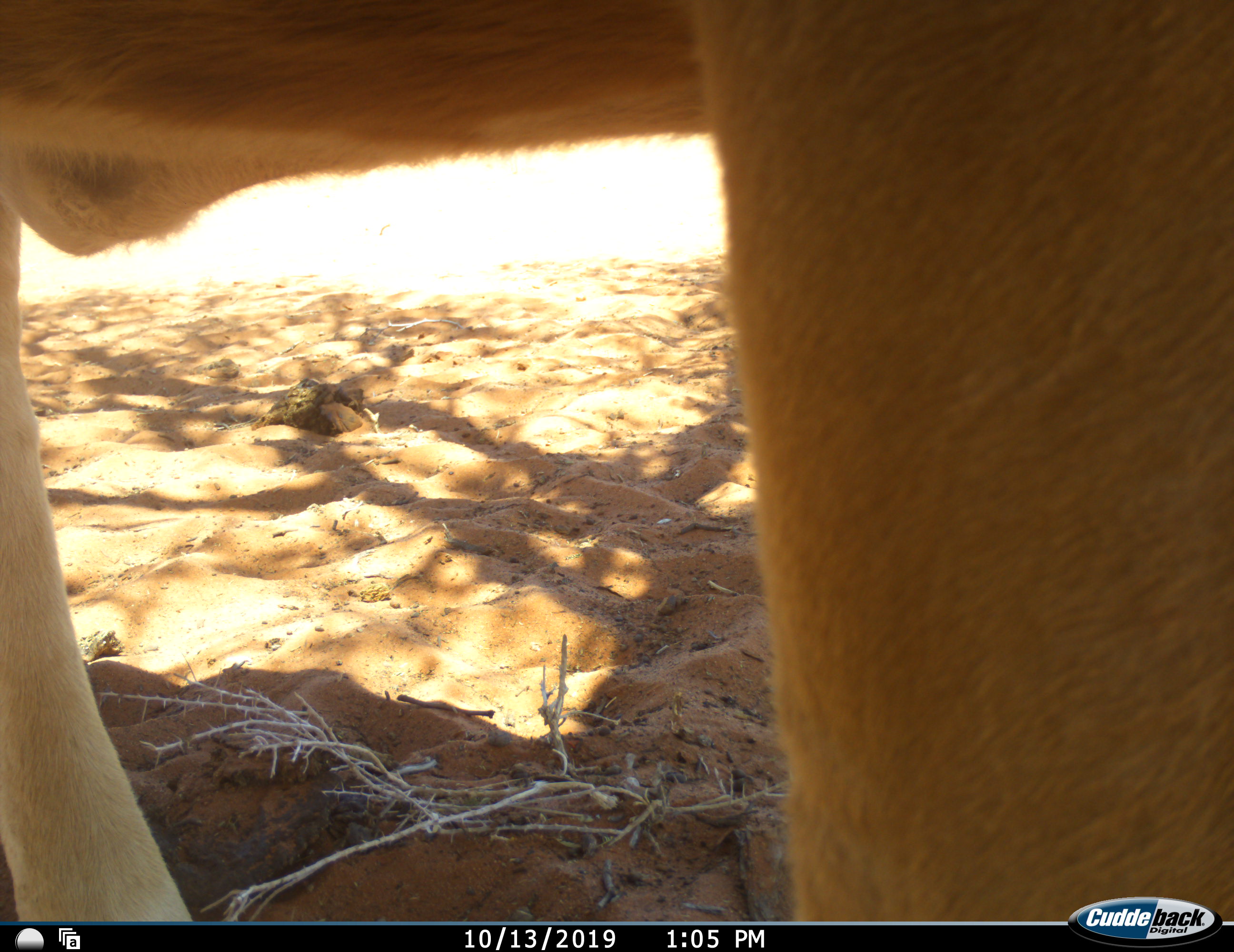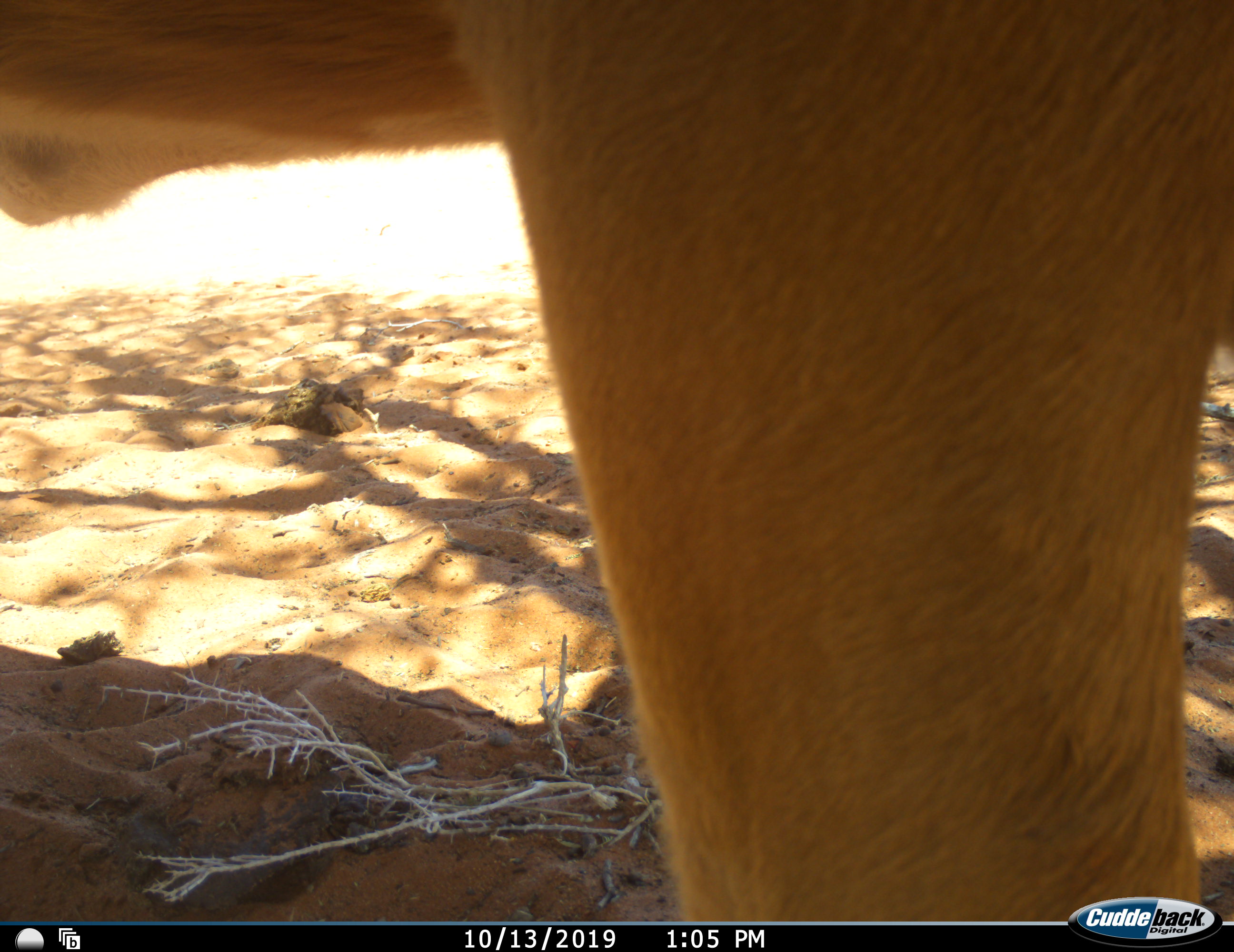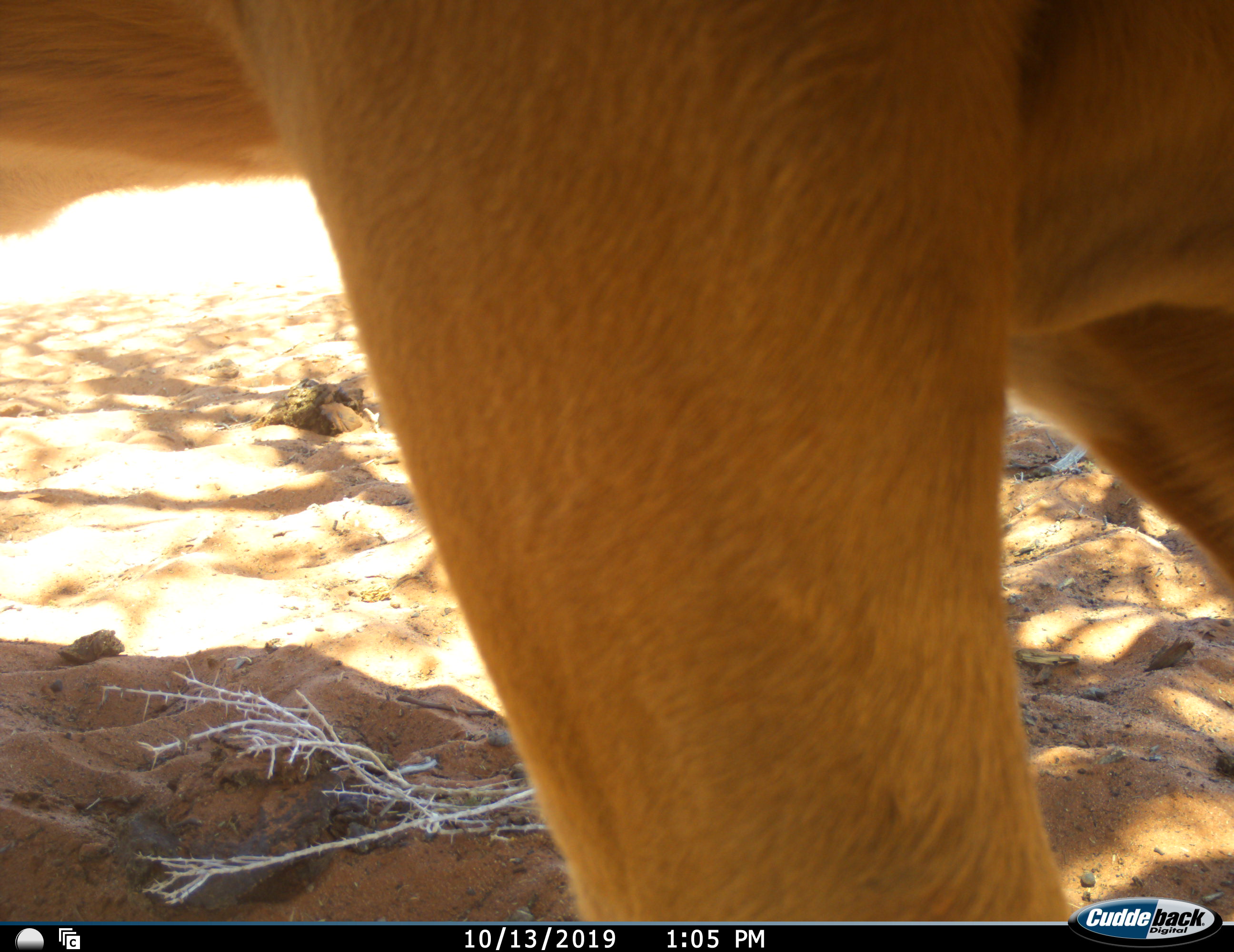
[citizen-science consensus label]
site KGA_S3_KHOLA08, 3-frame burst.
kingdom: Animalia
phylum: Chordata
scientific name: Vertebrata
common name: domestic animal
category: domesticanimal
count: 1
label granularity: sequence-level